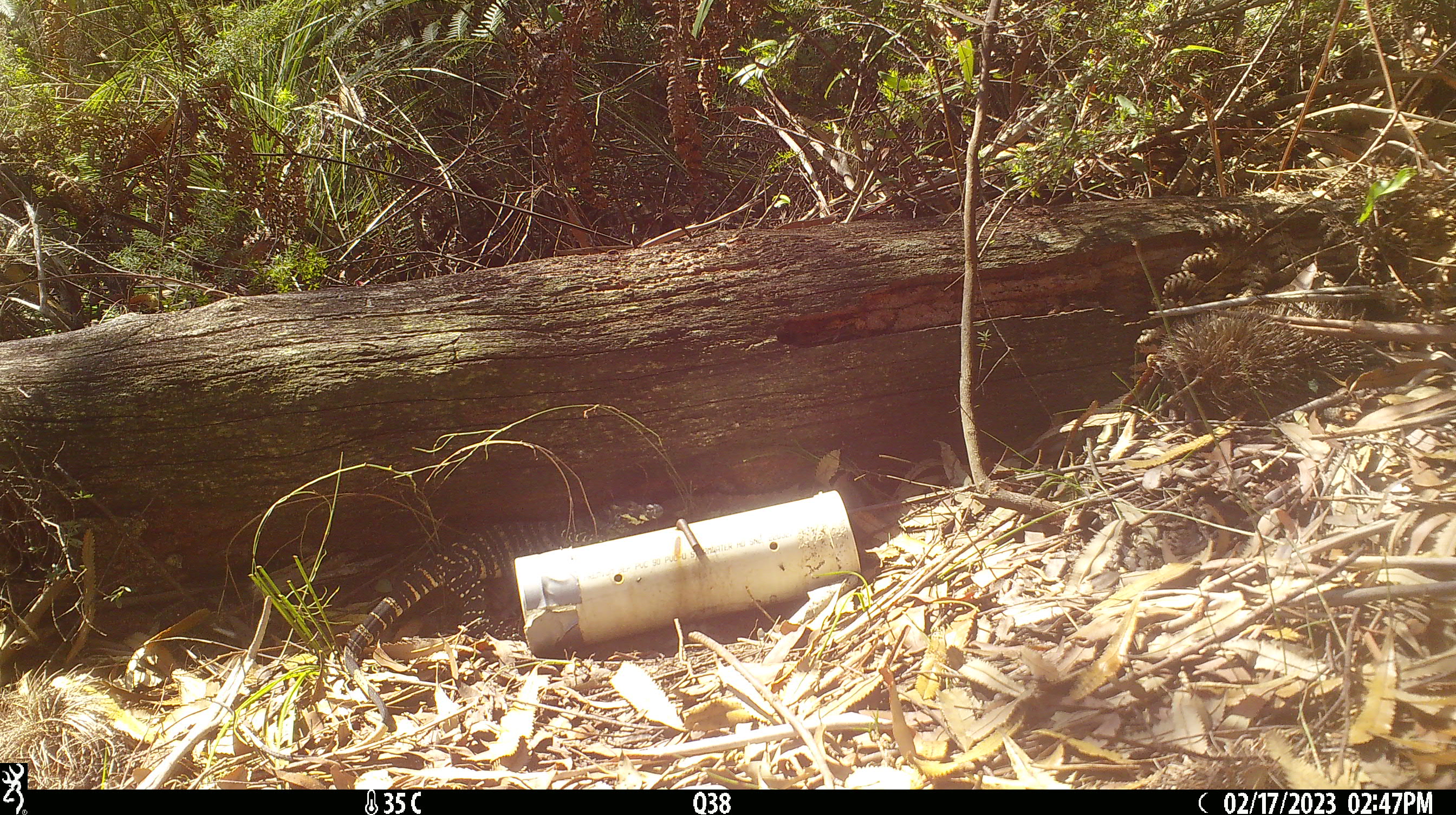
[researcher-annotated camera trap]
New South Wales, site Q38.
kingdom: Animalia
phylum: Chordata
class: Reptilia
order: Squamata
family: Varanidae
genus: Varanus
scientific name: Varanus varius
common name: lace monitor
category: goanna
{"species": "goanna (lace monitor) (Varanus varius)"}